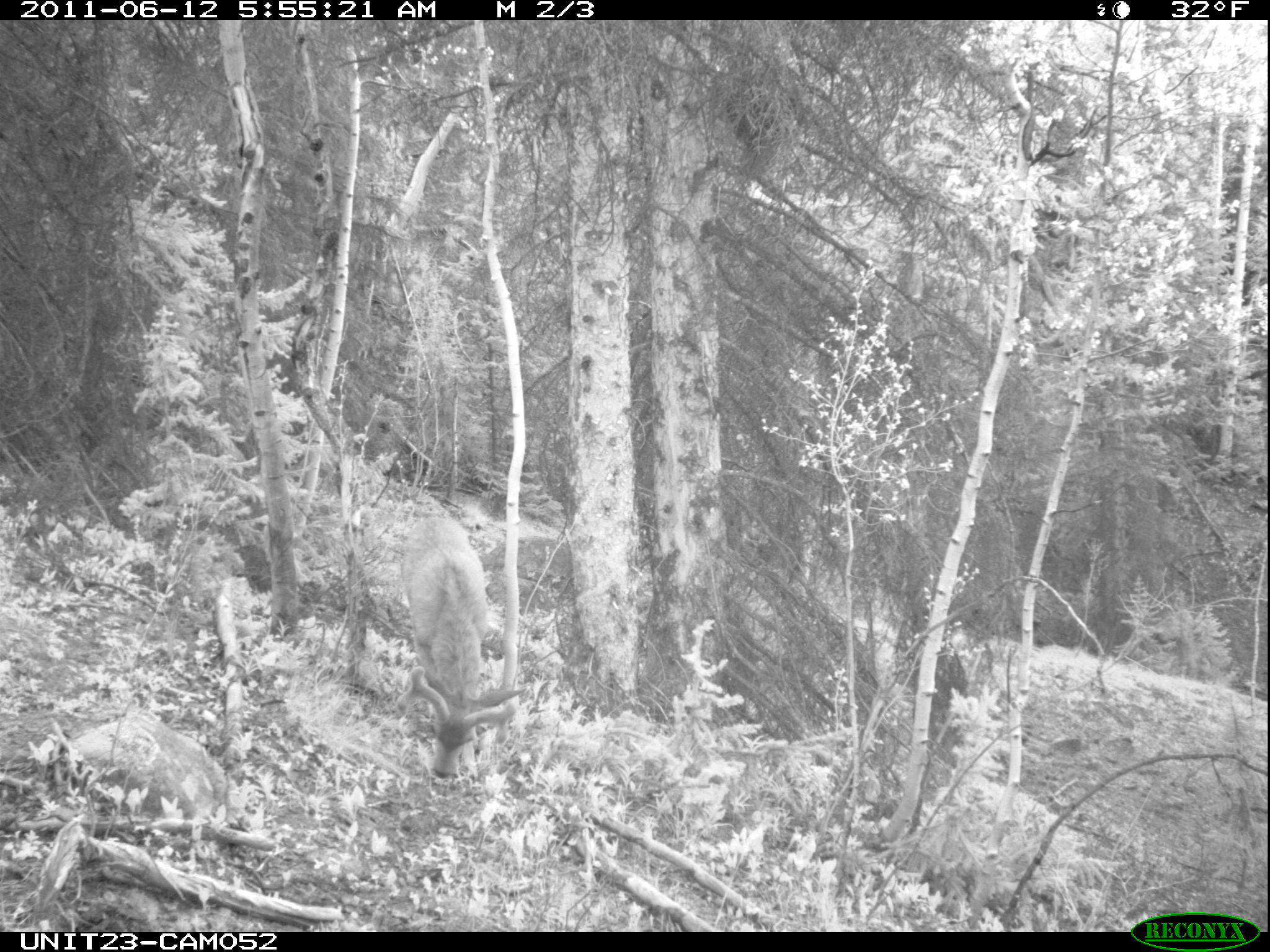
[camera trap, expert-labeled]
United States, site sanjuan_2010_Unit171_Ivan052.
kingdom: Animalia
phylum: Chordata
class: Mammalia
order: Artiodactyla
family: Cervidae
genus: Odocoileus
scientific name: Odocoileus hemionus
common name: mule deer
Odocoileus hemionus (mule deer).